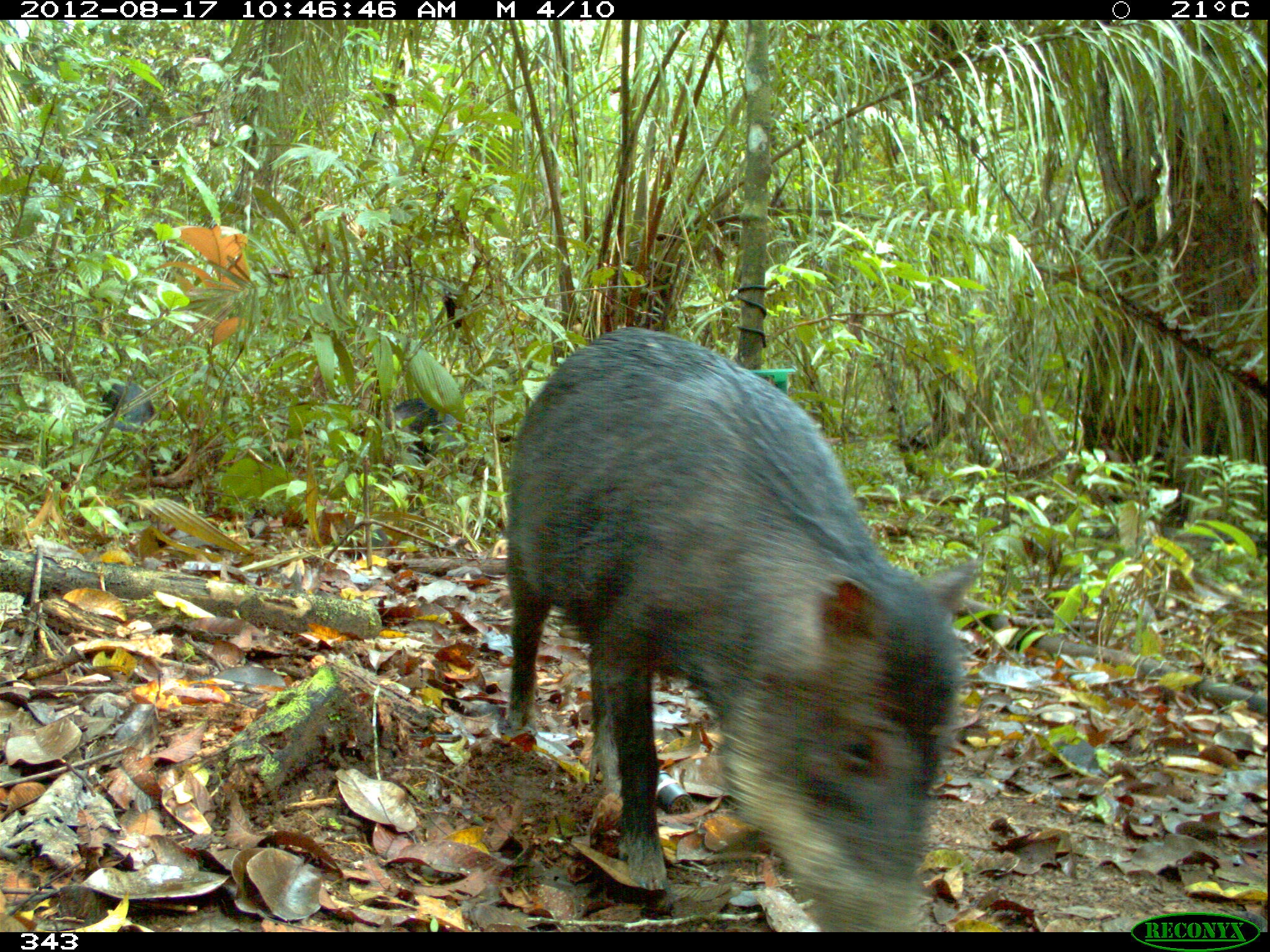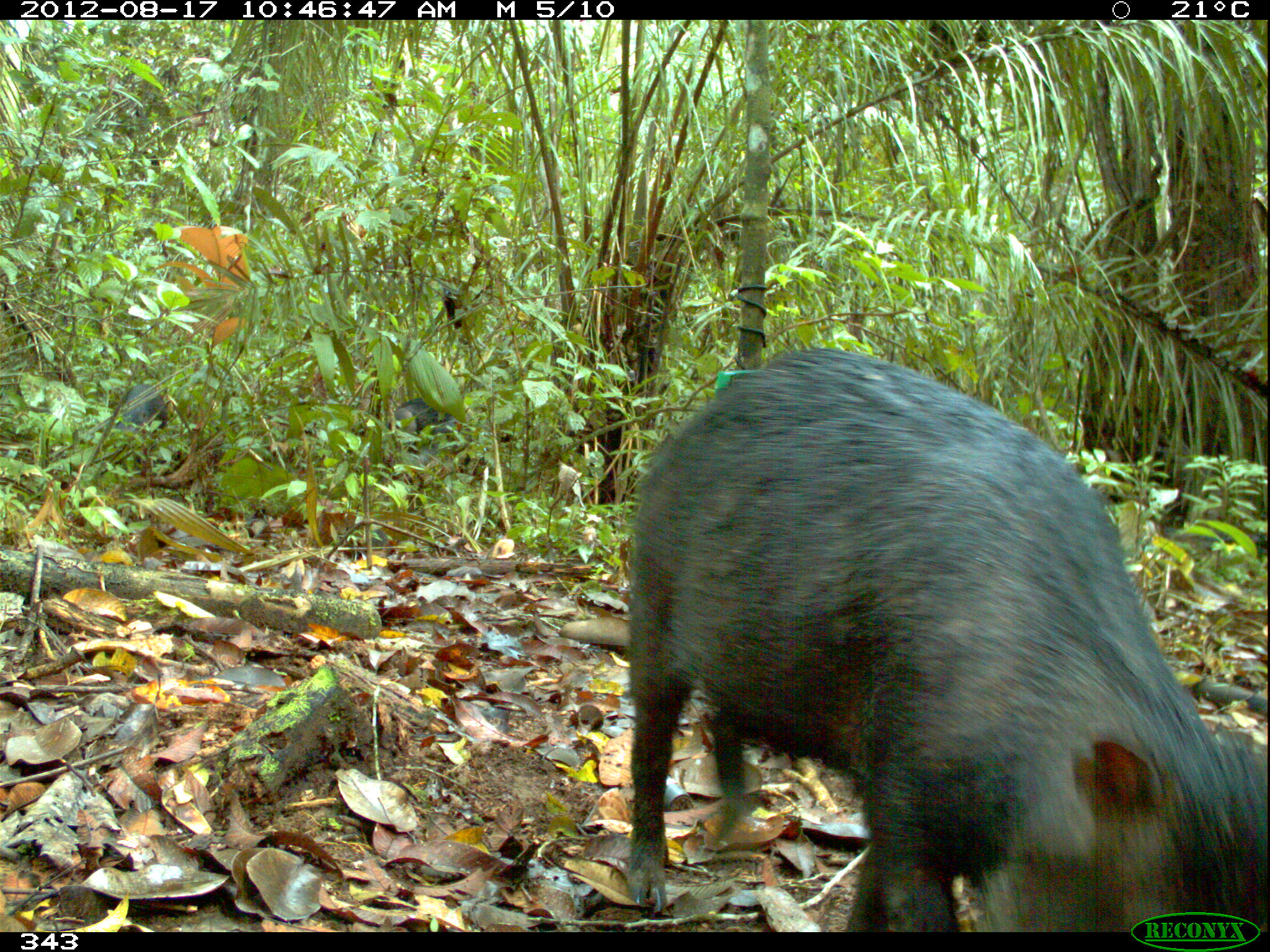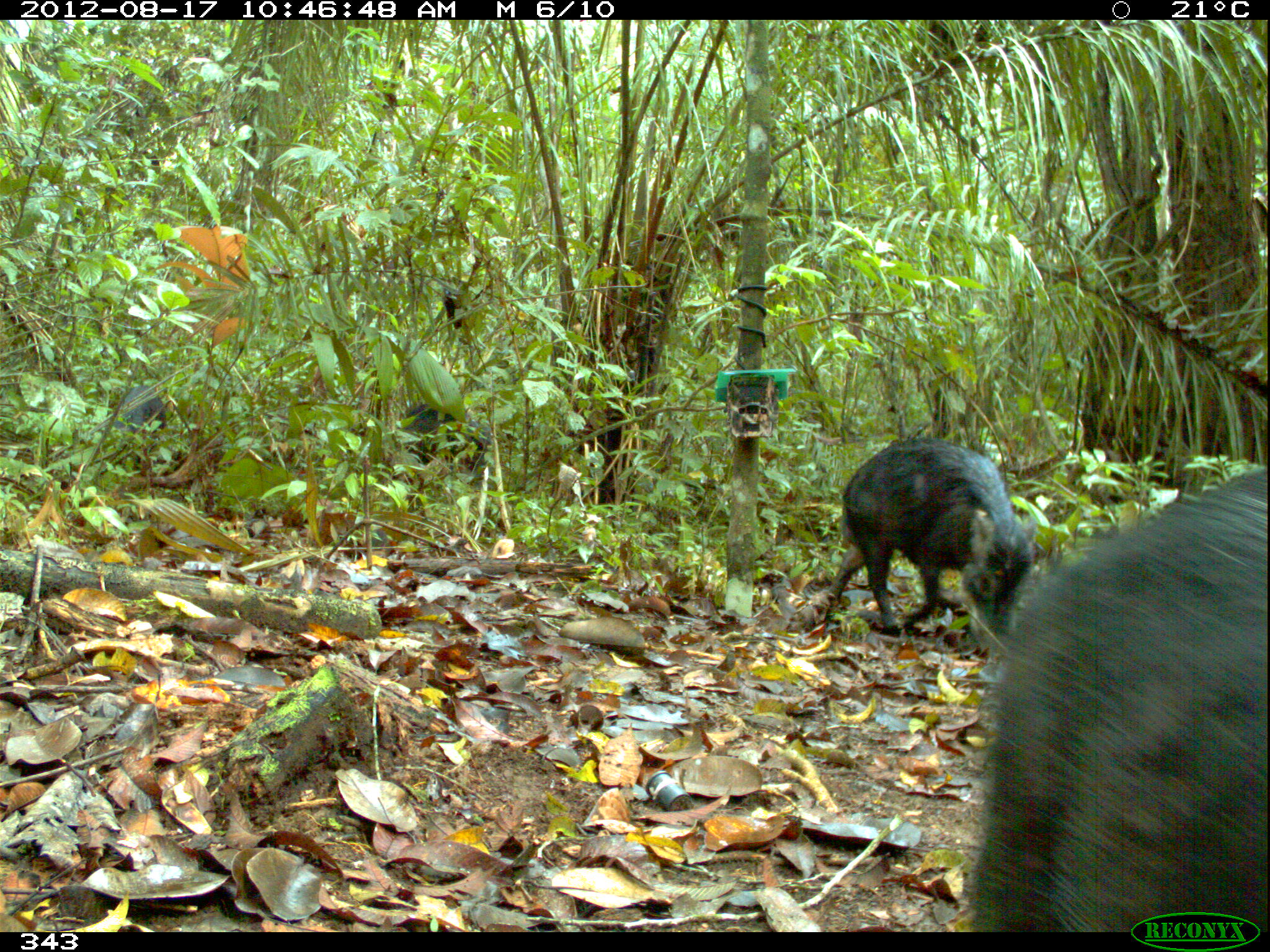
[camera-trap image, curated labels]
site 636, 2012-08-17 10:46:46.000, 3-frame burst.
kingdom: Animalia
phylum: Chordata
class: Mammalia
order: Artiodactyla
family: Tayassuidae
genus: Tayassu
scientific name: Tayassu pecari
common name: white-lipped peccary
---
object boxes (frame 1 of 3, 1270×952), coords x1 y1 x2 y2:
tayassu pecari: 497 326 980 932; 391 395 463 466; 99 378 155 431